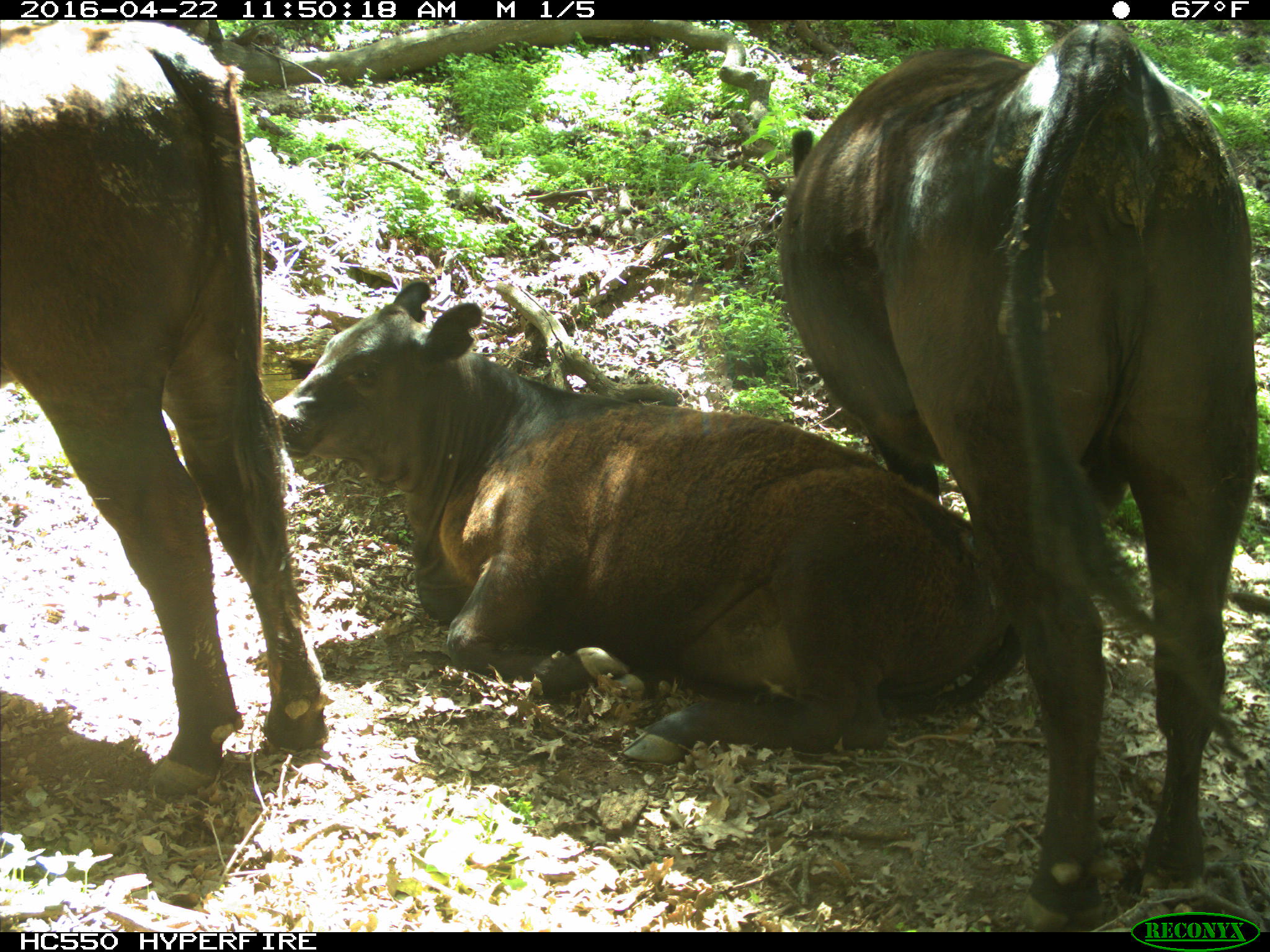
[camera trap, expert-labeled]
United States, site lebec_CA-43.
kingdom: Animalia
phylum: Chordata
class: Mammalia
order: Artiodactyla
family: Bovidae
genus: Bos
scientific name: Bos taurus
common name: domestic cow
Bos taurus (domestic cow).